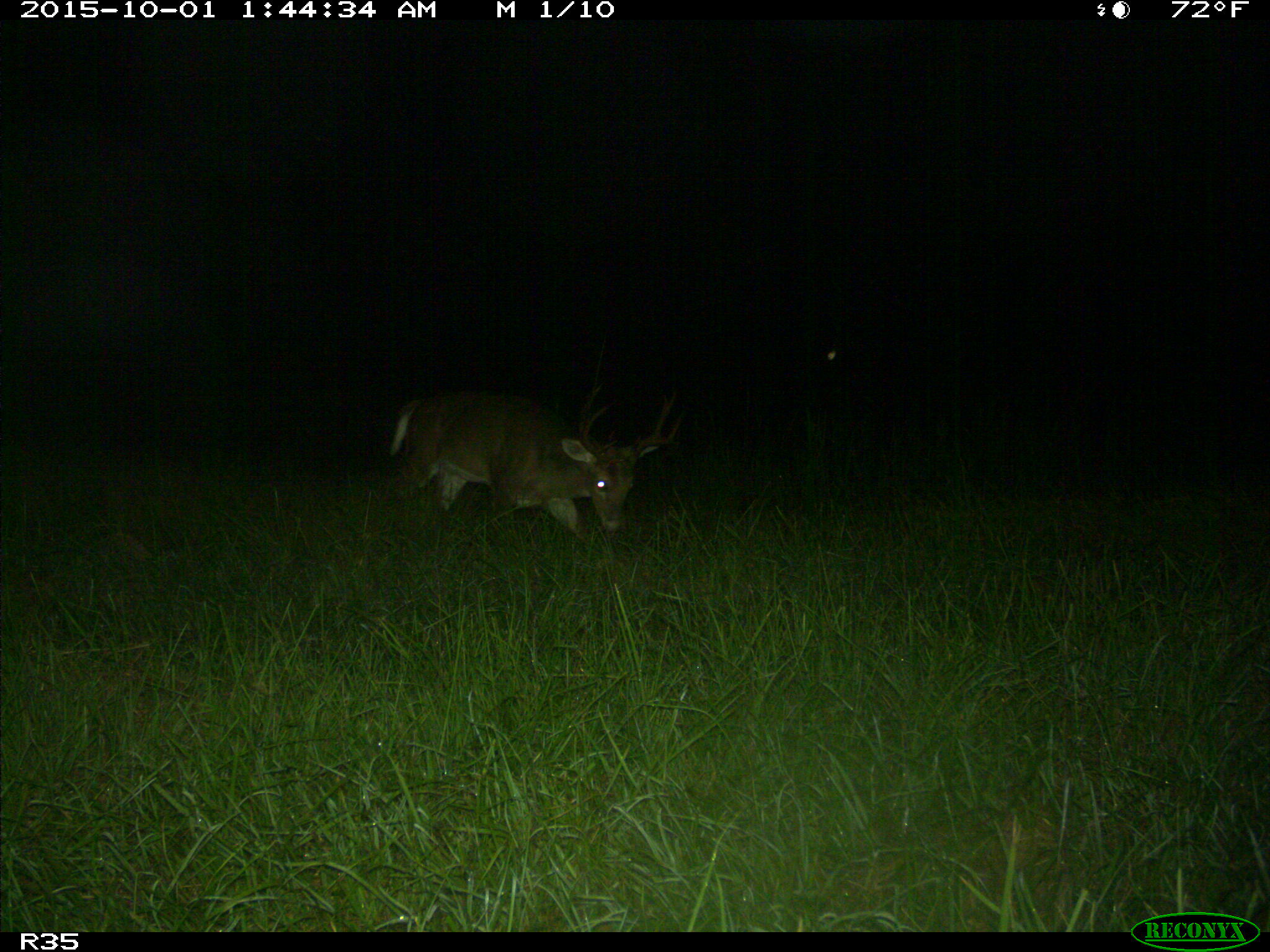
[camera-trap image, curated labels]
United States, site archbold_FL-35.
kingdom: Animalia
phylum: Chordata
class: Mammalia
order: Artiodactyla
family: Cervidae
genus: Odocoileus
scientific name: Odocoileus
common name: deer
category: unidentified deer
Unidentified deer (deer) (Odocoileus).